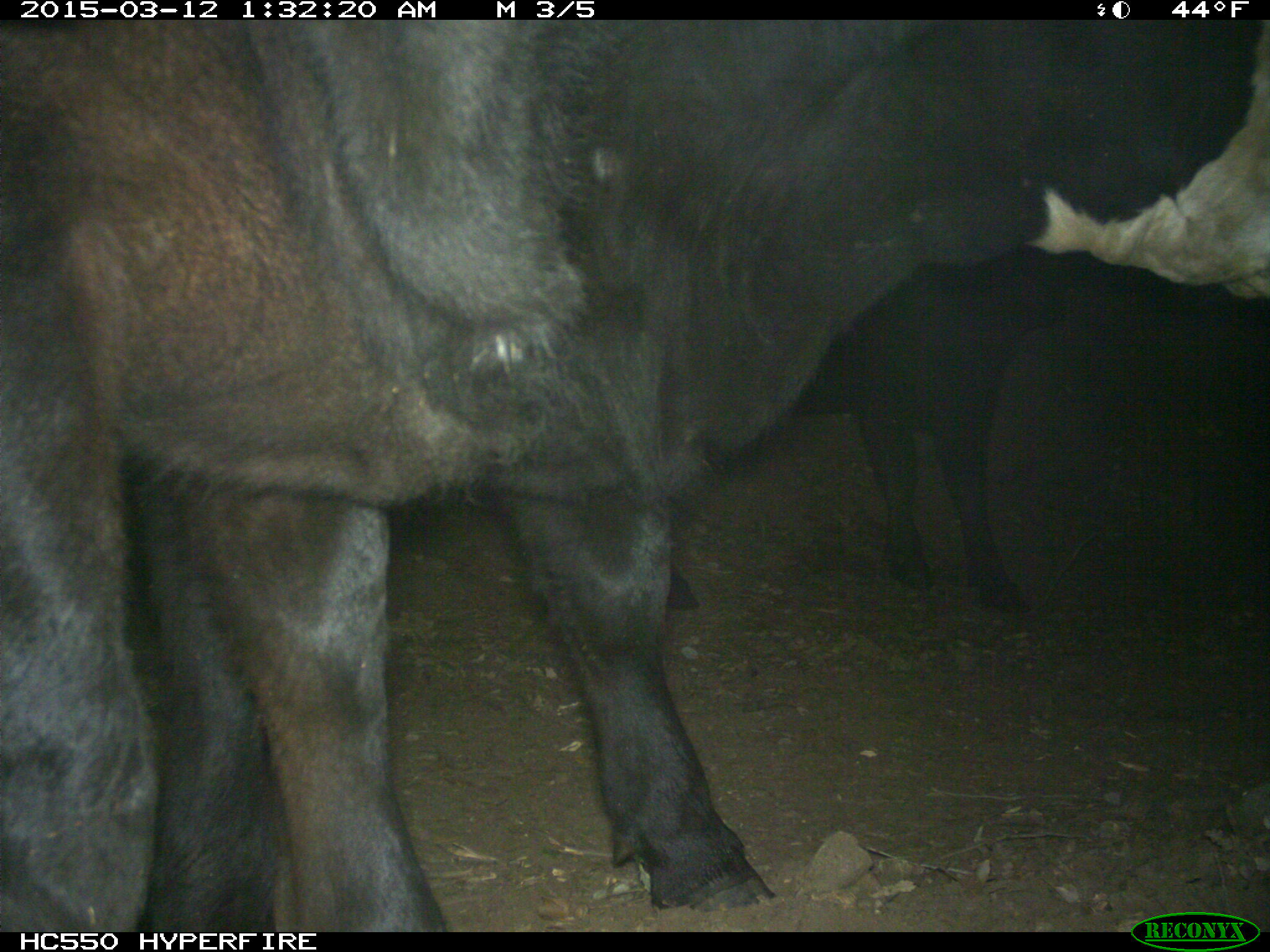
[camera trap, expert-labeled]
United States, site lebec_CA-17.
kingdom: Animalia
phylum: Chordata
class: Mammalia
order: Artiodactyla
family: Bovidae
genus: Bos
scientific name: Bos taurus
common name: domestic cow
Bos taurus (domestic cow).